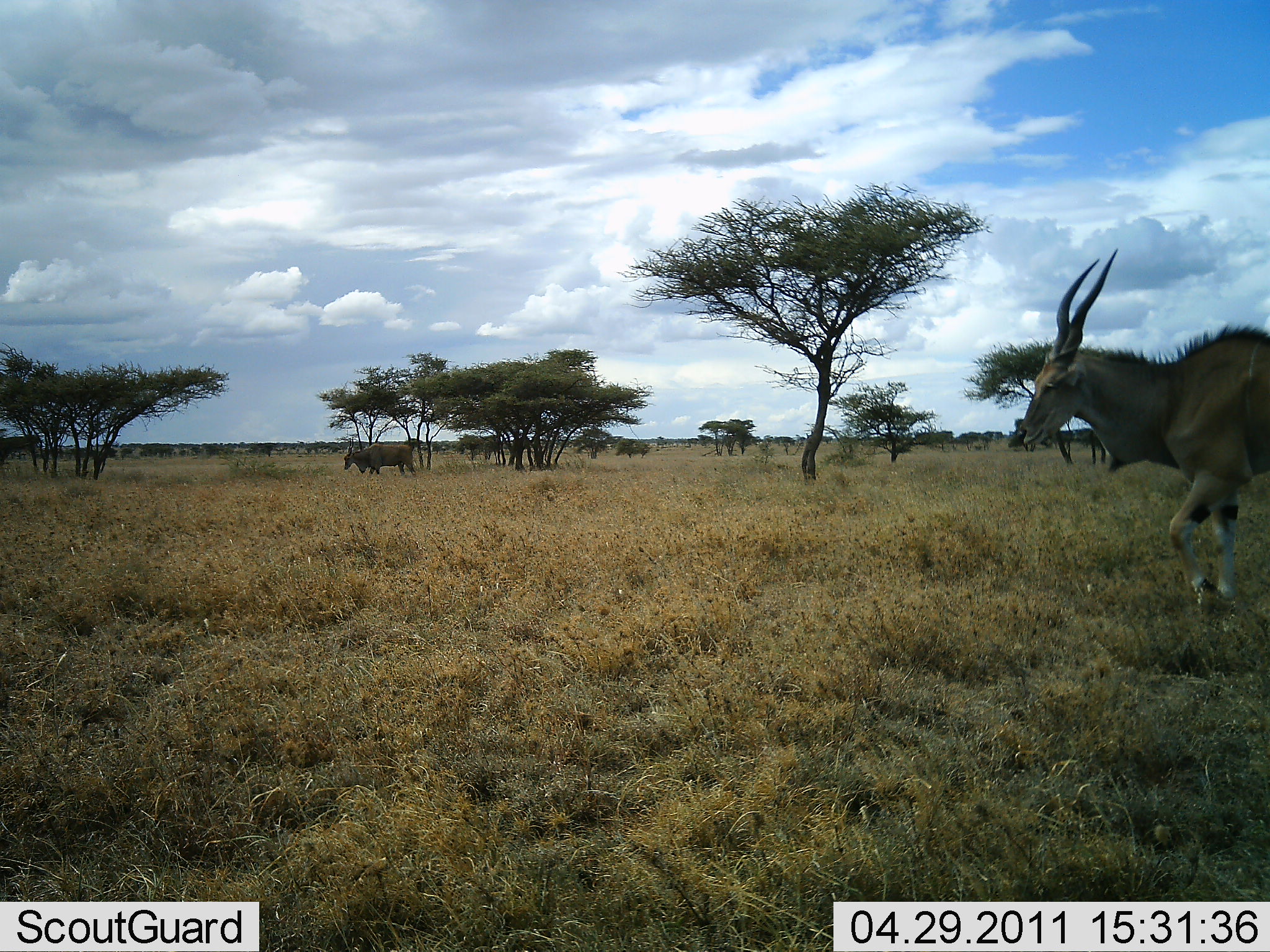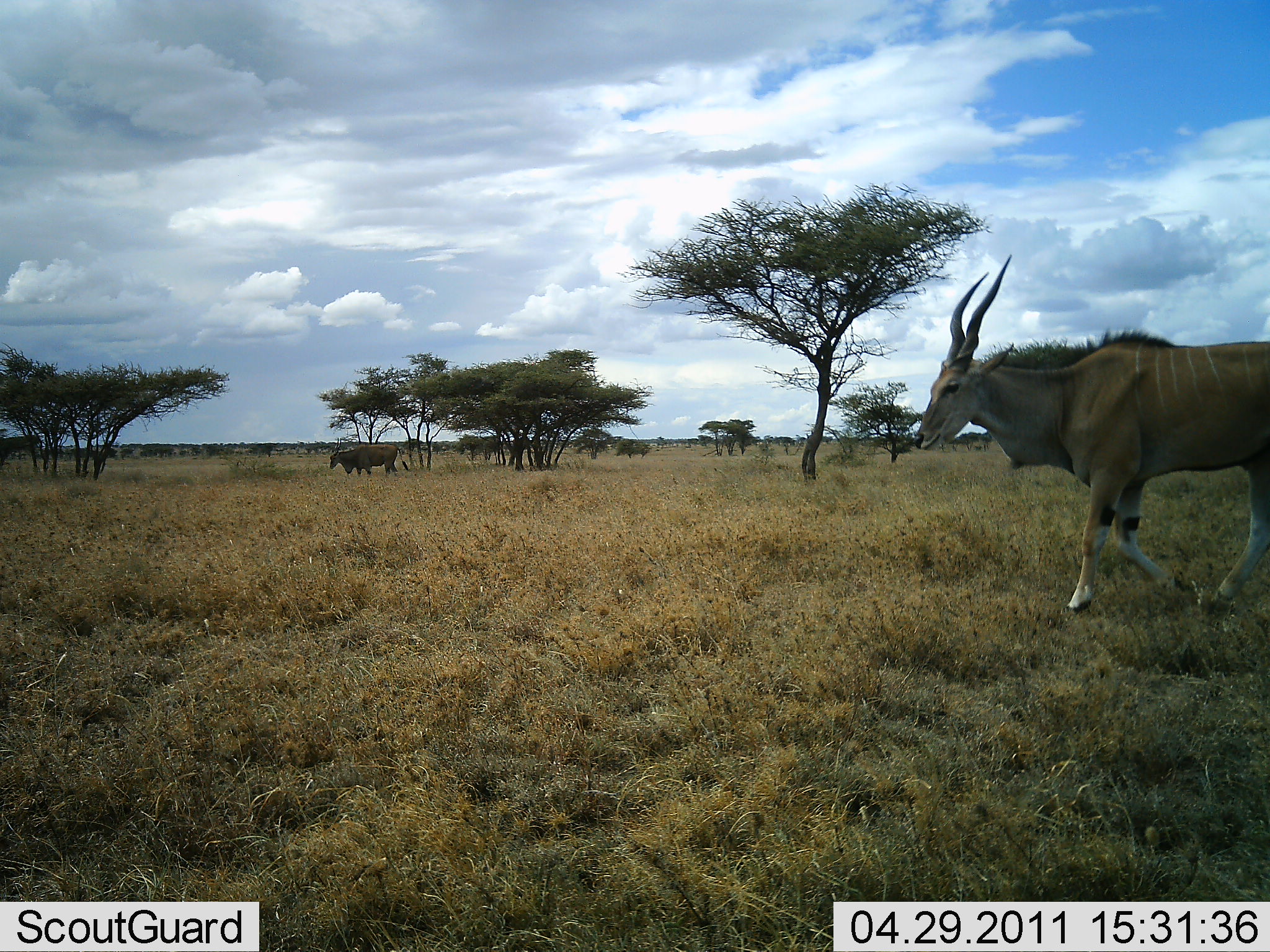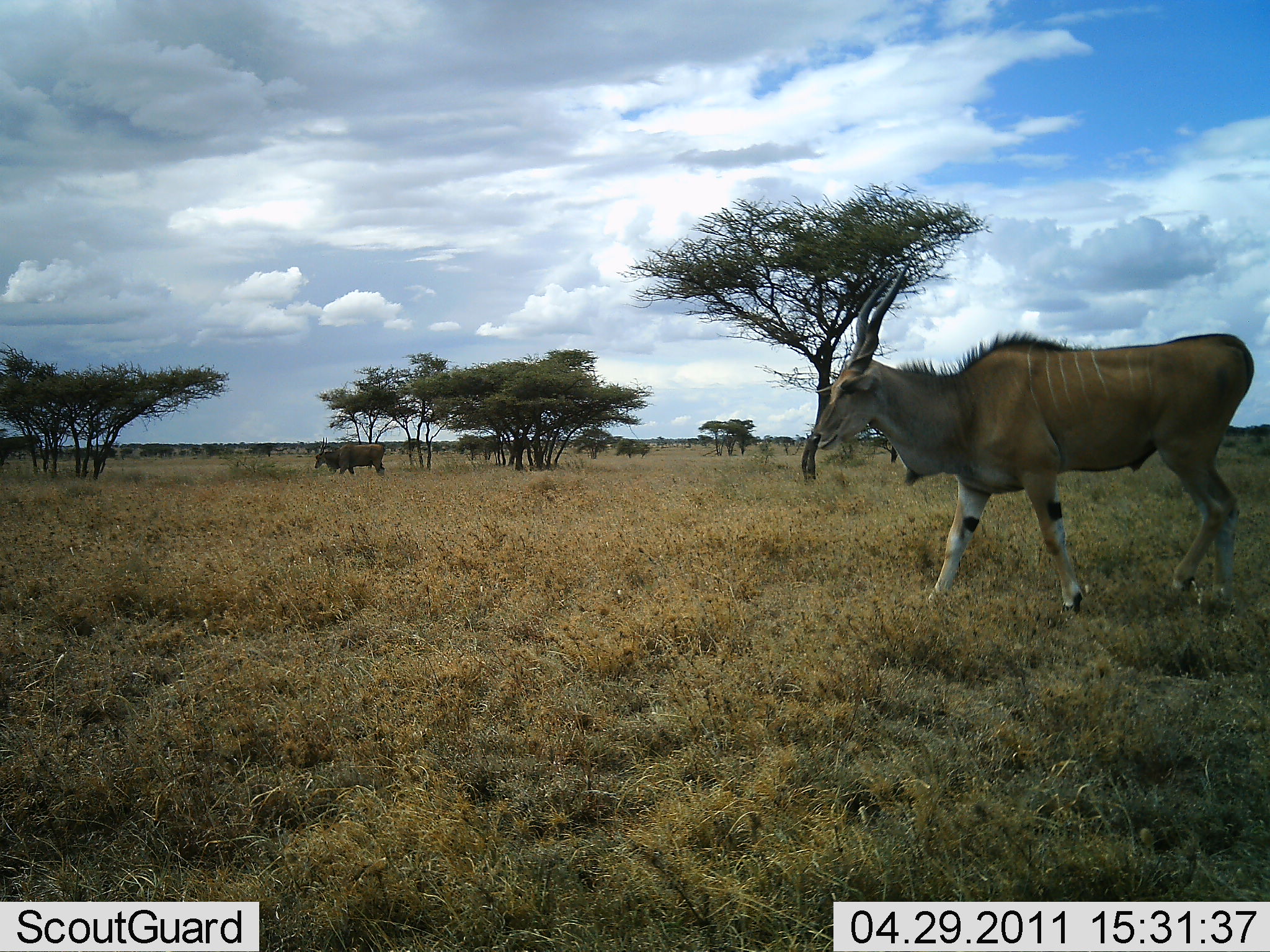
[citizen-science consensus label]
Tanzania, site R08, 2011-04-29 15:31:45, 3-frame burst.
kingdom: Animalia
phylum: Chordata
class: Mammalia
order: Artiodactyla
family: Bovidae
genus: Tragelaphus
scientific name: Tragelaphus oryx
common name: eland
Eland (Tragelaphus oryx), count 2. Behavior (volunteer vote fractions): standing 13%, resting 0%, moving 93%, interacting 0%. Young present (vote fraction): 0%. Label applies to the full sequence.